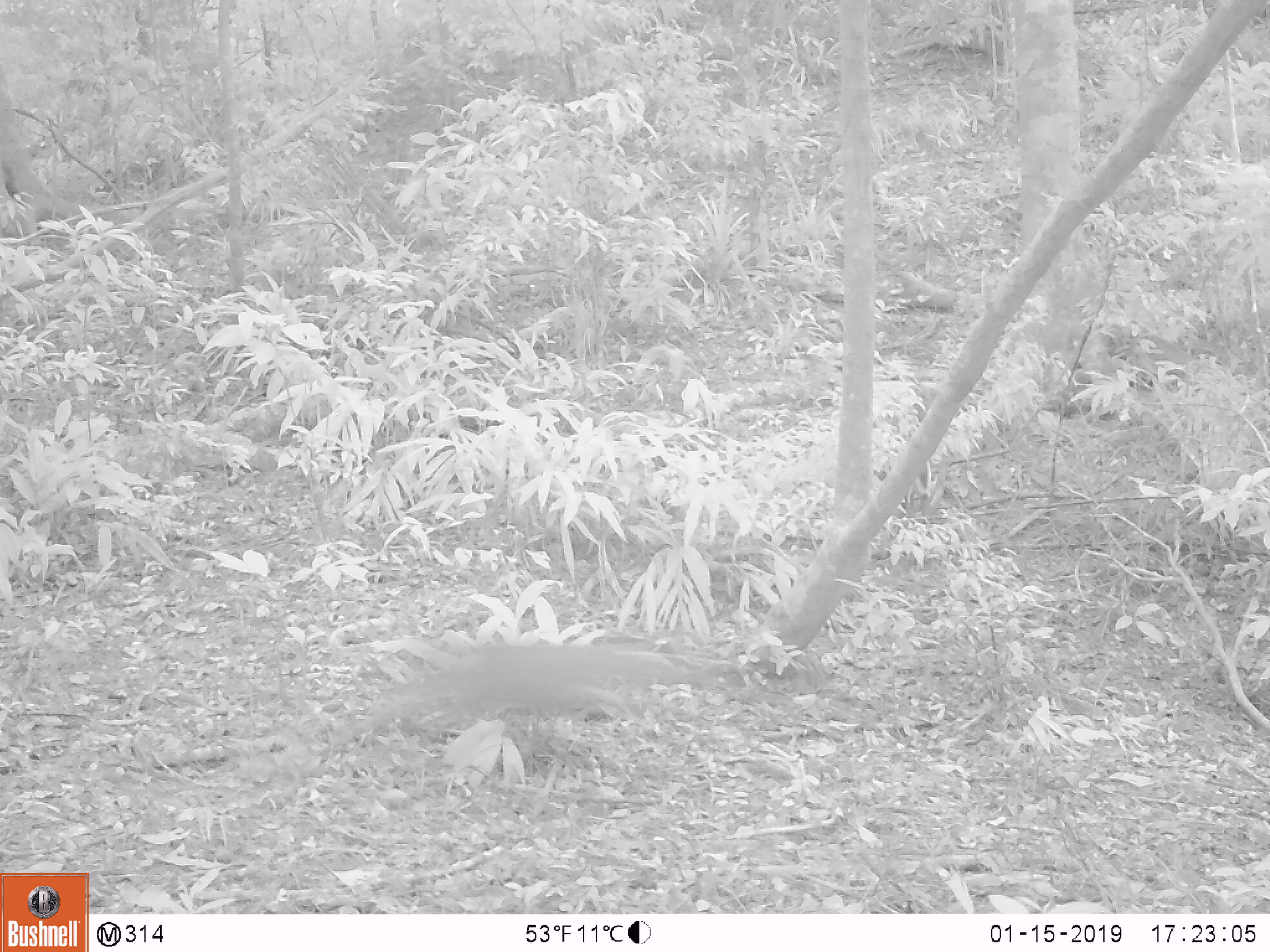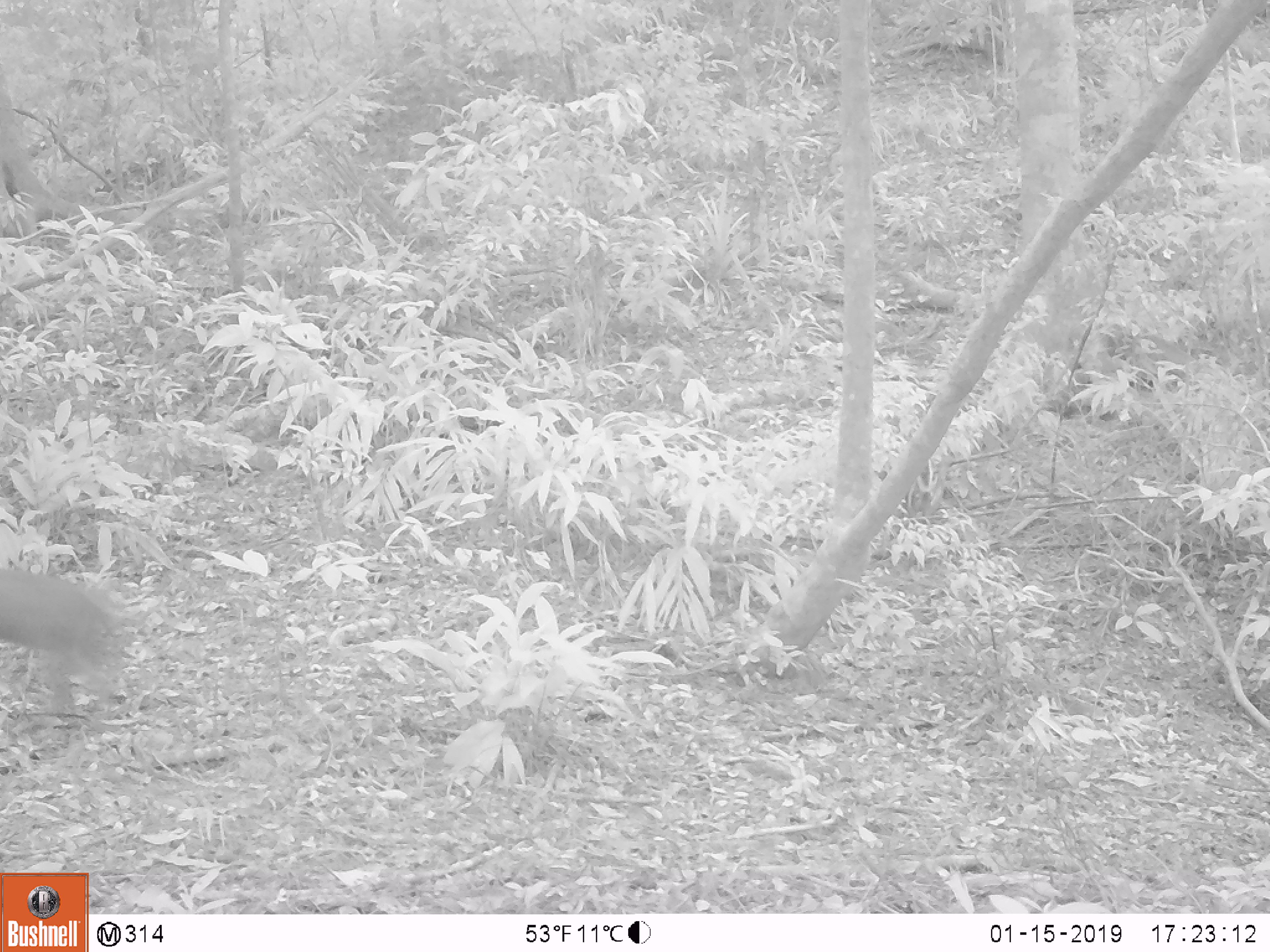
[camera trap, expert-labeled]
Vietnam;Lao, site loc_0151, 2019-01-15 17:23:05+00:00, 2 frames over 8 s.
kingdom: Animalia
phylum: Chordata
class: Mammalia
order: Artiodactyla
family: Cervidae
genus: Muntiacus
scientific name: Muntiacus rooseveltorum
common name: roosevelt's muntjac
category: roosevelts muntjac group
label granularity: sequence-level